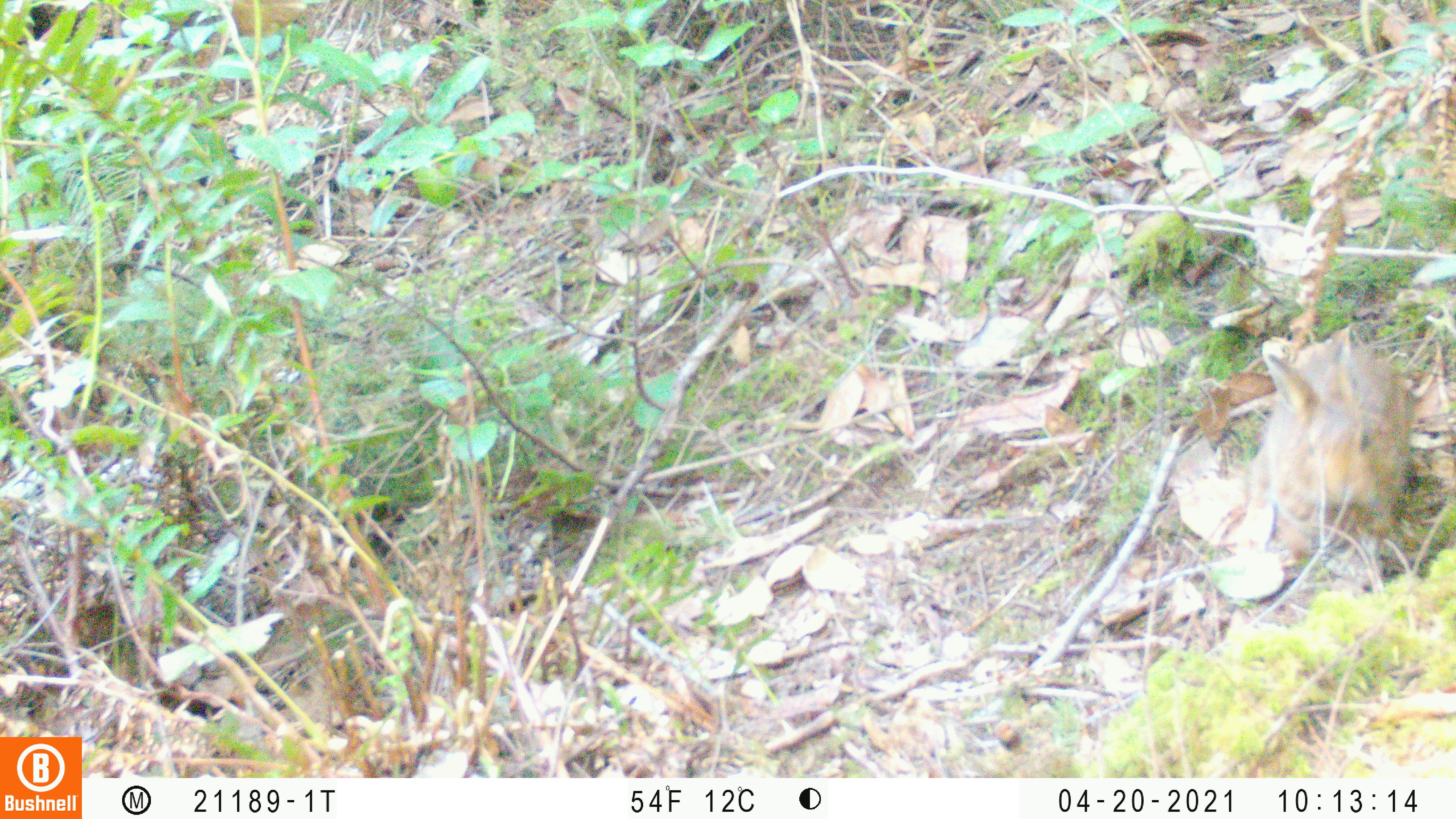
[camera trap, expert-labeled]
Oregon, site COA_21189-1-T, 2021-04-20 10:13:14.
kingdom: Animalia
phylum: Chordata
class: Mammalia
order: Lagomorpha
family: Leporidae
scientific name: Leporidae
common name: hares and rabbits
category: leporidae family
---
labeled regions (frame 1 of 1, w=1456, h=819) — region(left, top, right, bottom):
leporidae family: region(1252, 320, 1415, 564)